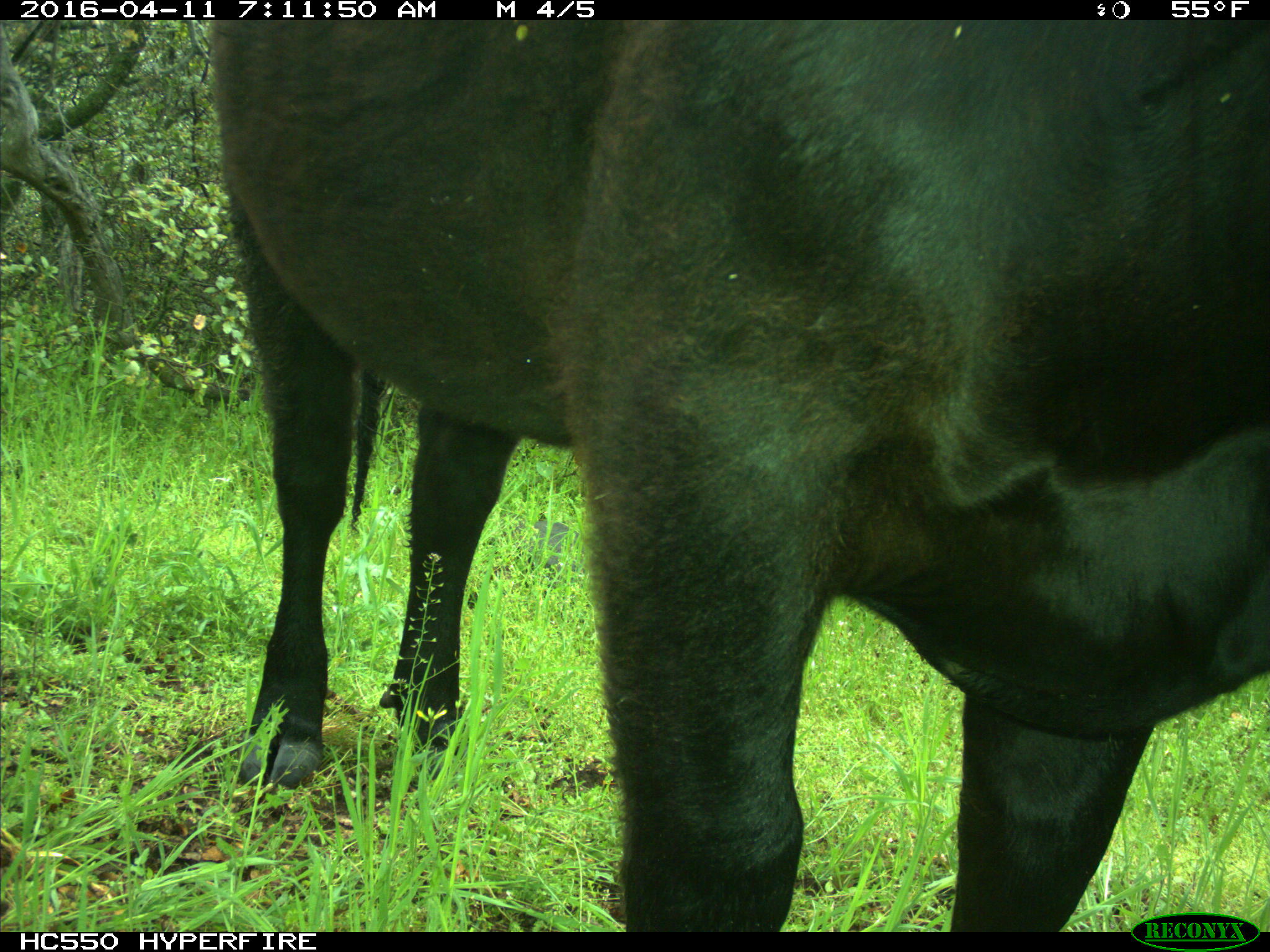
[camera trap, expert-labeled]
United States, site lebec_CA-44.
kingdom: Animalia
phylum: Chordata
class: Mammalia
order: Artiodactyla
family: Bovidae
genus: Bos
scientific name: Bos taurus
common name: domestic cow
Bos taurus (domestic cow).